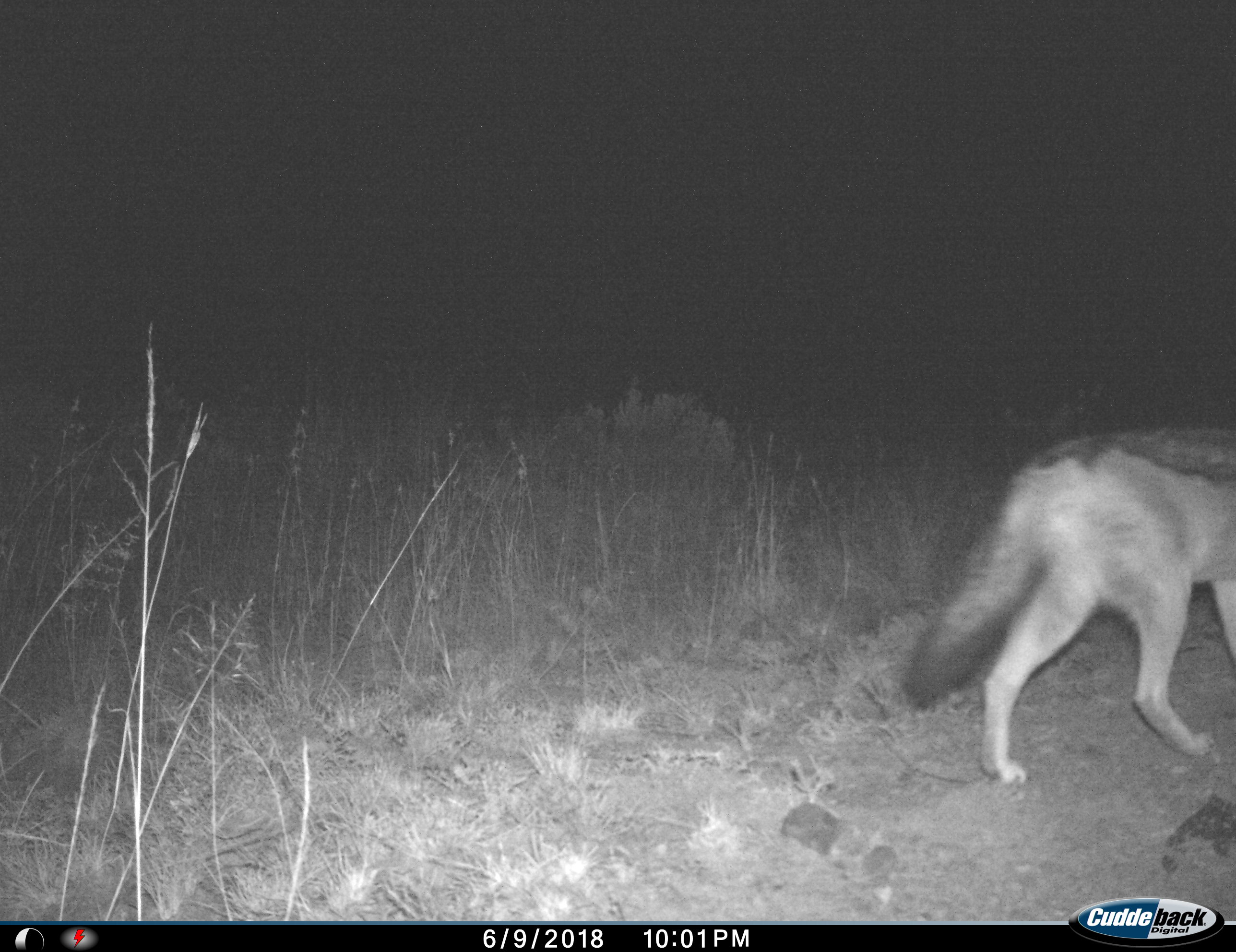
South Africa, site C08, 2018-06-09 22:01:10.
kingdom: Animalia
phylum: Chordata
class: Mammalia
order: Carnivora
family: Canidae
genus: Lupulella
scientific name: Lupulella mesomelas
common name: black-backed jackal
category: jackalblackbacked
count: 1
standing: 0%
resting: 0%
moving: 100%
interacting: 0%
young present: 0%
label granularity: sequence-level